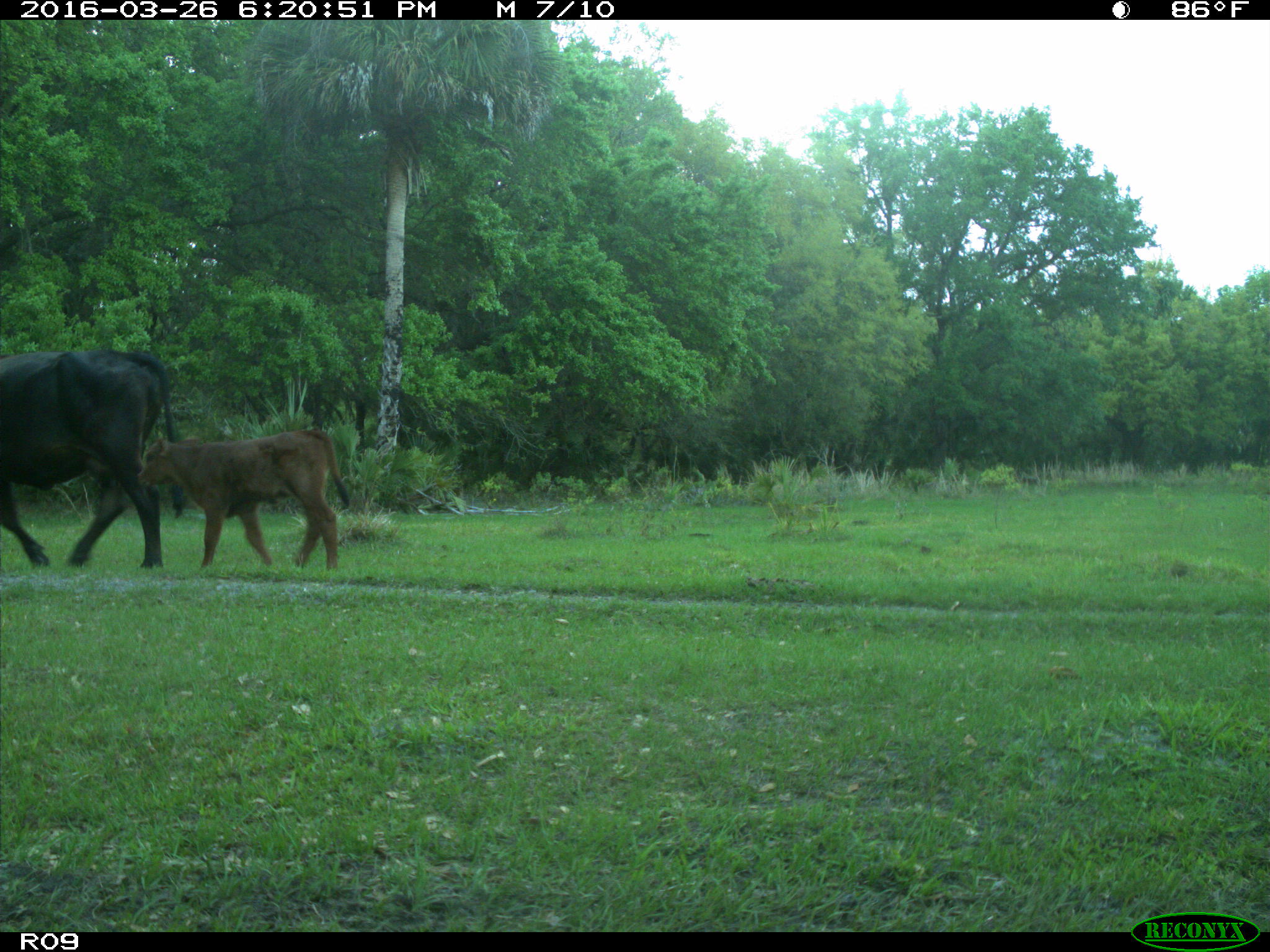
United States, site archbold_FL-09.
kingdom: Animalia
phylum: Chordata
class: Mammalia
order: Artiodactyla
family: Bovidae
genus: Bos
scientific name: Bos taurus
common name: domestic cow